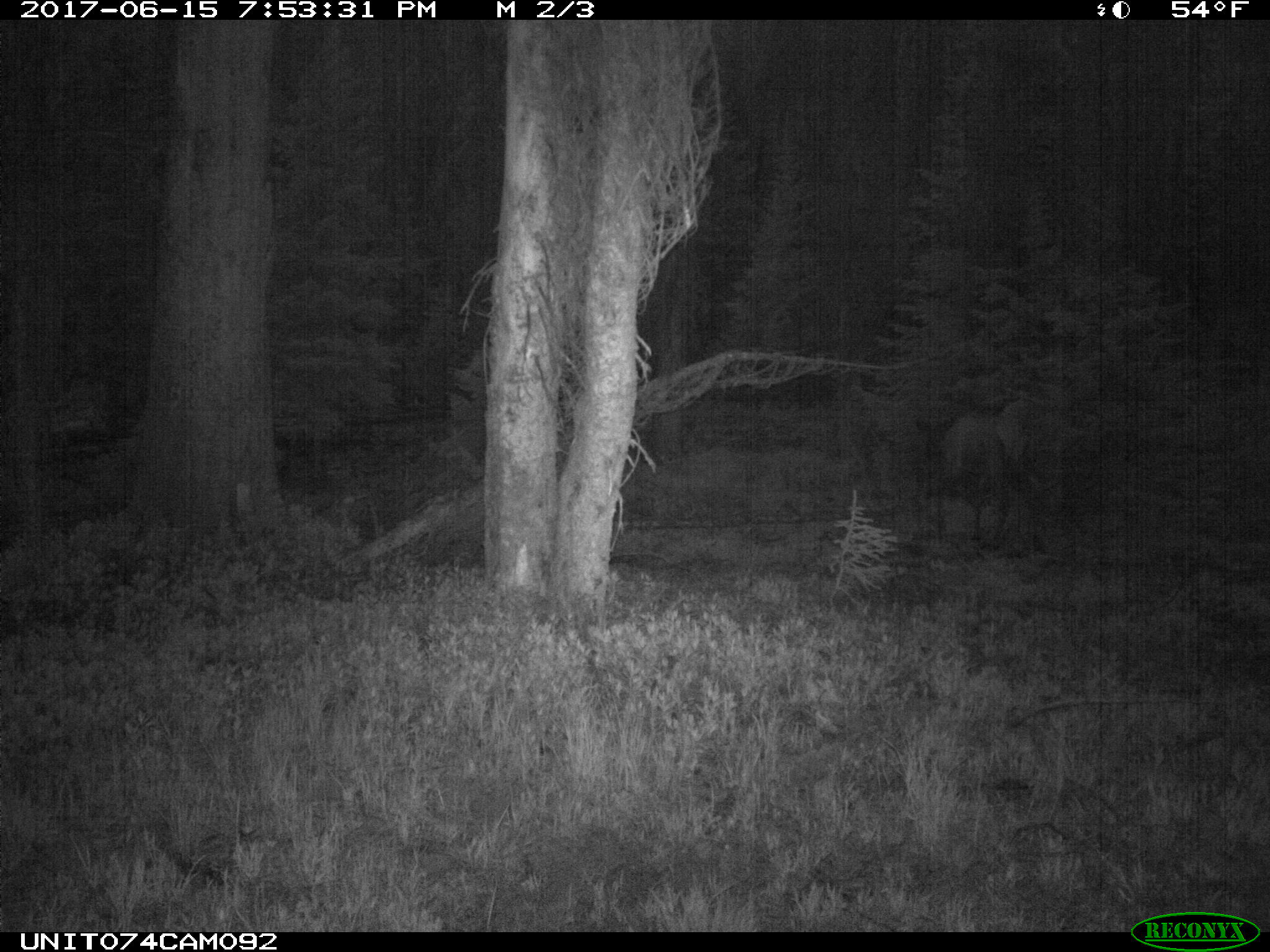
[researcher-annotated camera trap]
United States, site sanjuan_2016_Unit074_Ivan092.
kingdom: Animalia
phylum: Chordata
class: Mammalia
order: Artiodactyla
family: Cervidae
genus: Cervus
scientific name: Cervus elaphus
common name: red deer